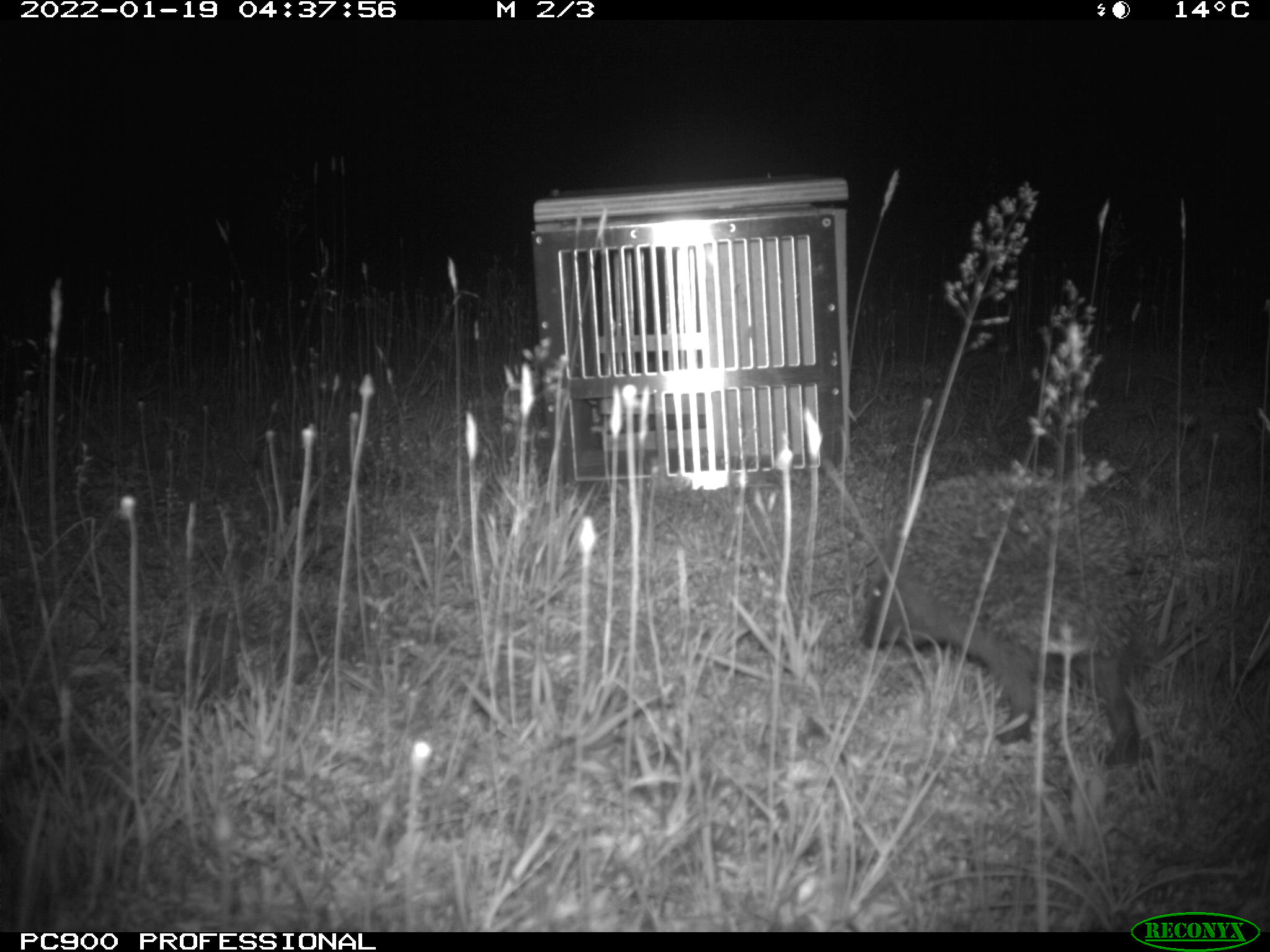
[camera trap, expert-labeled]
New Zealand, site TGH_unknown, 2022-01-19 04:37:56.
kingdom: Animalia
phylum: Chordata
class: Mammalia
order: Eulipotyphla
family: Erinaceidae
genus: Erinaceus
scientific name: Erinaceus europaeus europaeus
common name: european hedgehog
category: hedgehog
Hedgehog (european hedgehog) (Erinaceus europaeus europaeus).